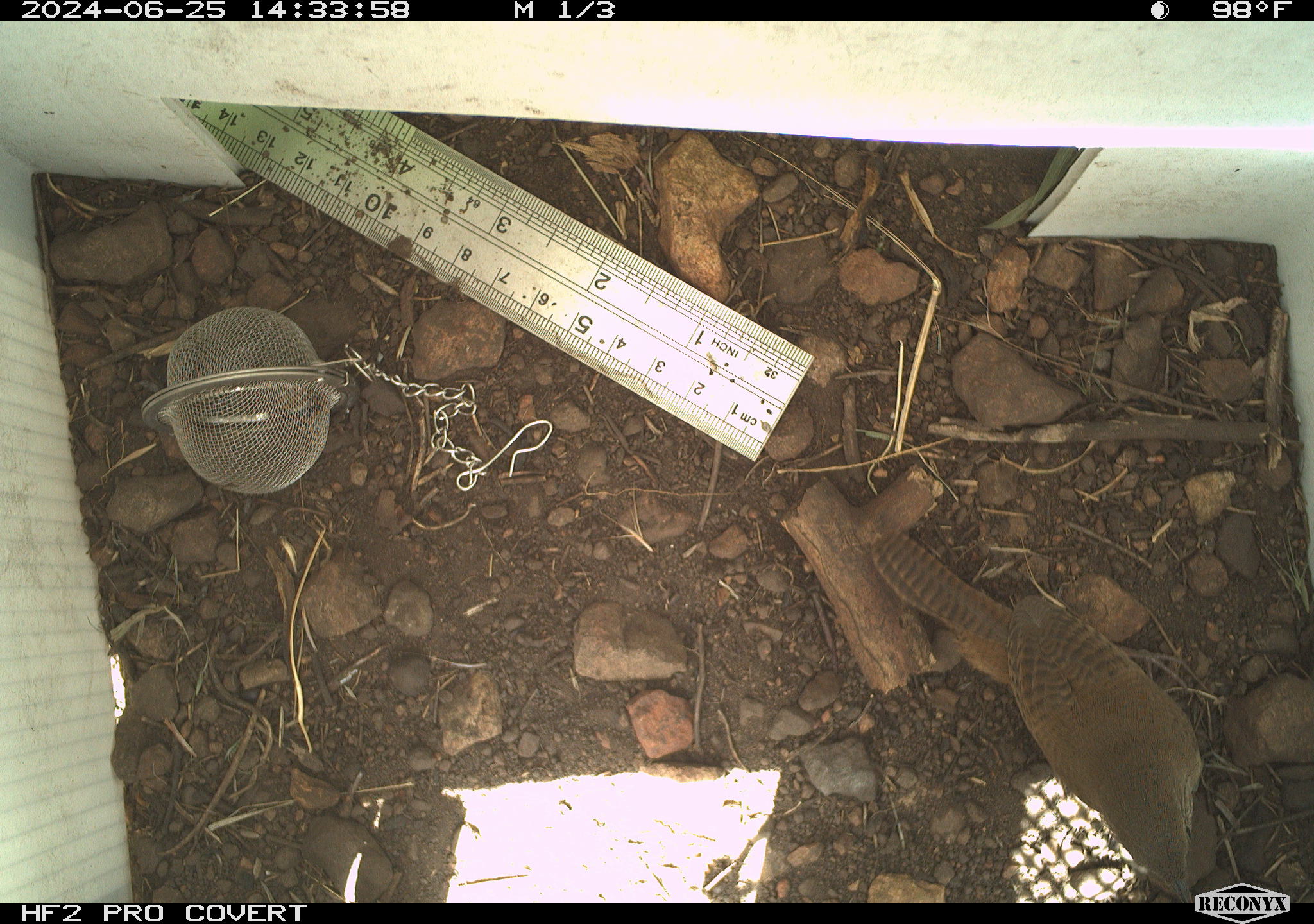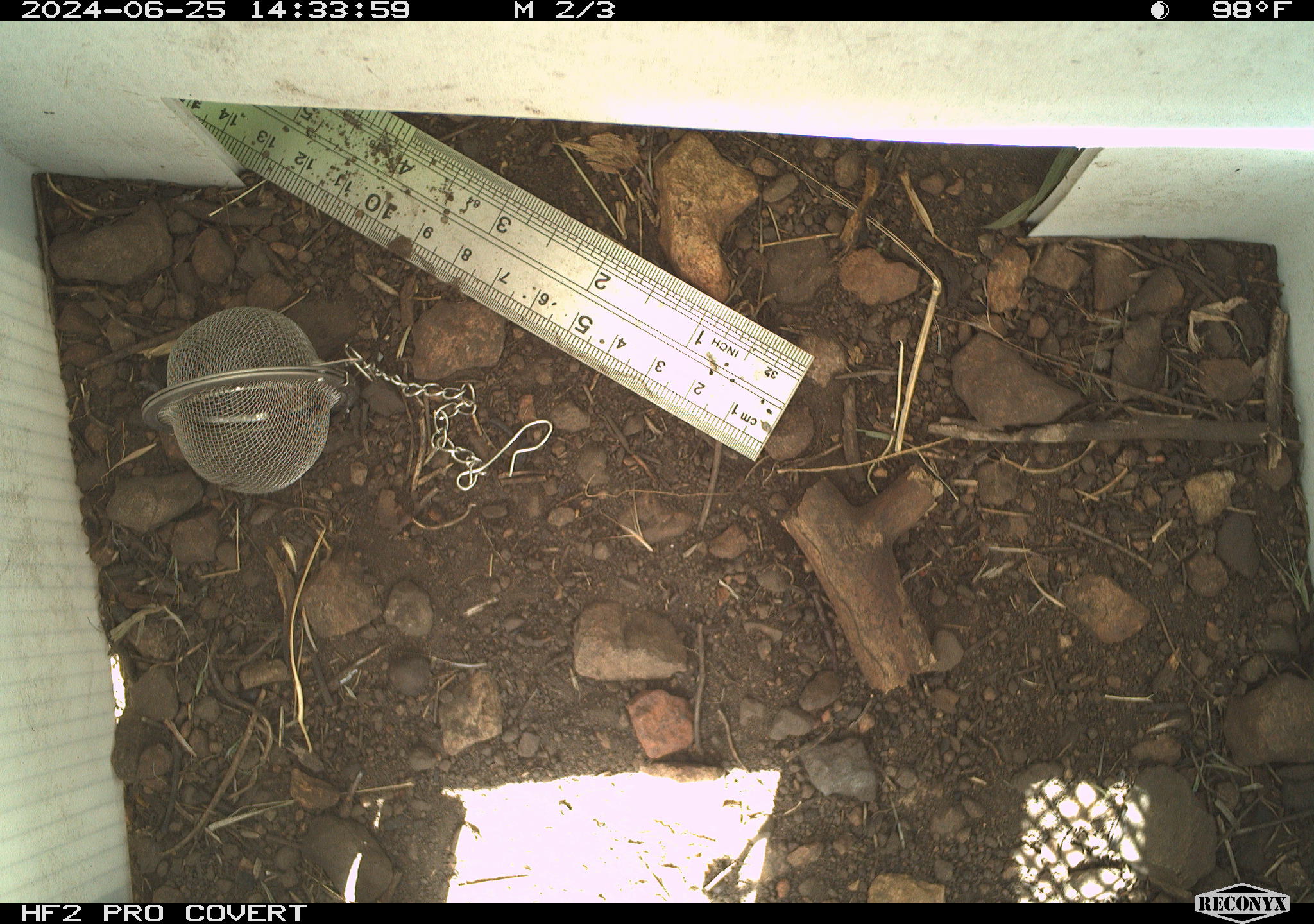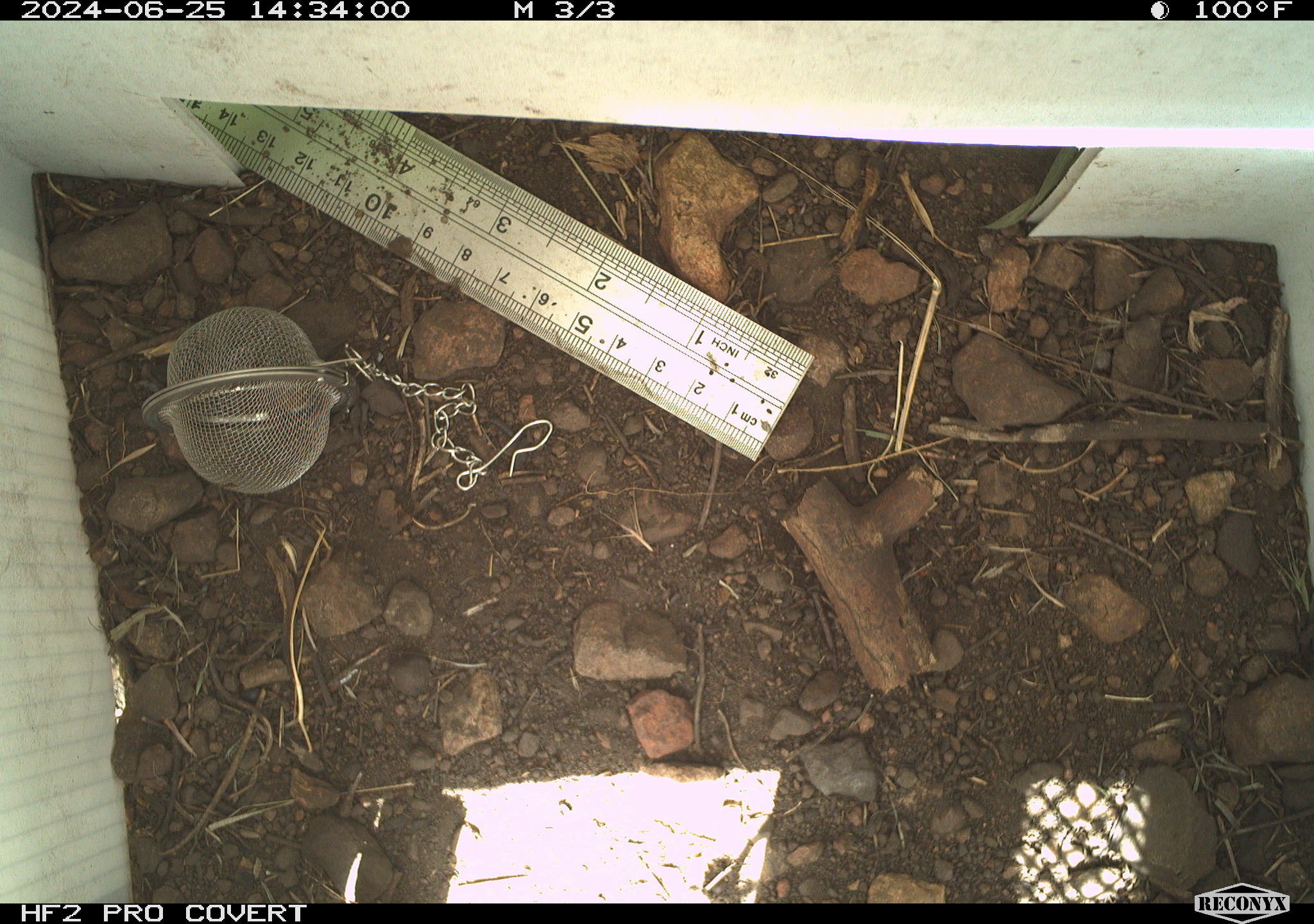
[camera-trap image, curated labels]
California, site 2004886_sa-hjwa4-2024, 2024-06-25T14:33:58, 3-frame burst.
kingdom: Animalia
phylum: Chordata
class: Aves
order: Passeriformes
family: Troglodytidae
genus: Troglodytes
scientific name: Troglodytes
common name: house wrens, winter wrens, and allies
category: troglodytes species